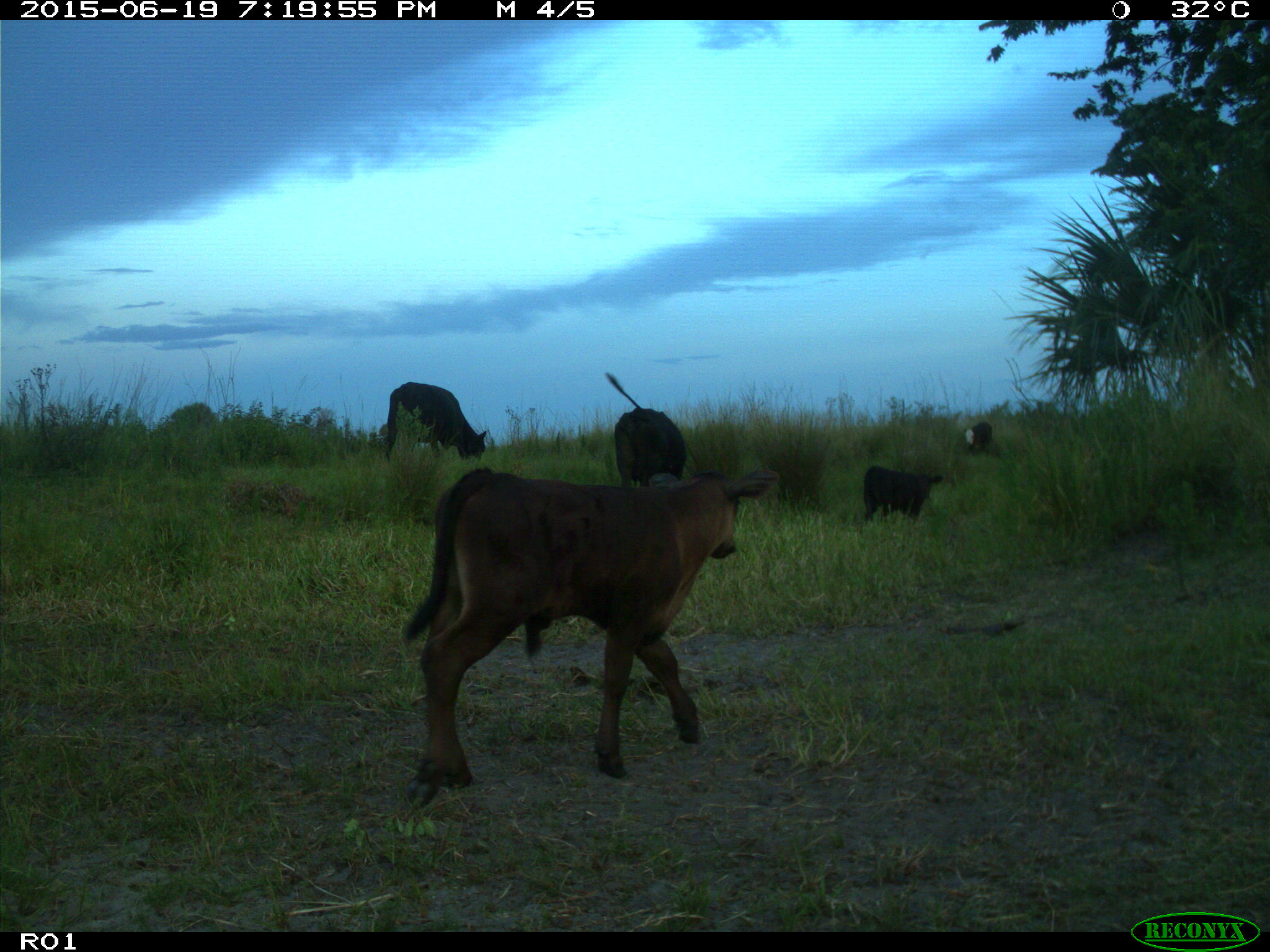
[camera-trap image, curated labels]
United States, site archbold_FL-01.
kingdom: Animalia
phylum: Chordata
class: Mammalia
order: Artiodactyla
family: Bovidae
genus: Bos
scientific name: Bos taurus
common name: domestic cow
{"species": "Bos taurus (domestic cow)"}